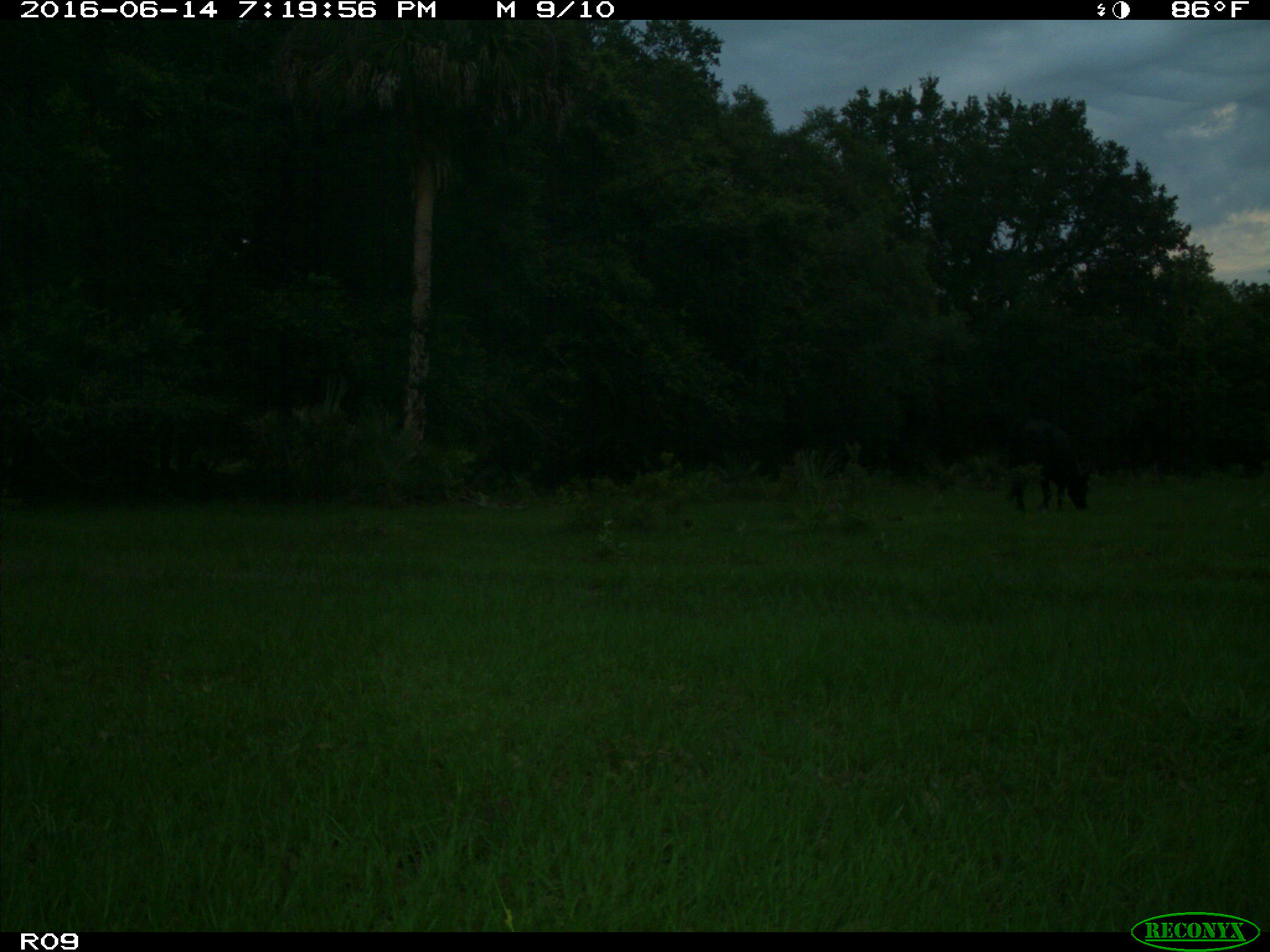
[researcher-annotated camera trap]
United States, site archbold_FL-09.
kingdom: Animalia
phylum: Chordata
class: Mammalia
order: Artiodactyla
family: Bovidae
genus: Bos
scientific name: Bos taurus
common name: domestic cow